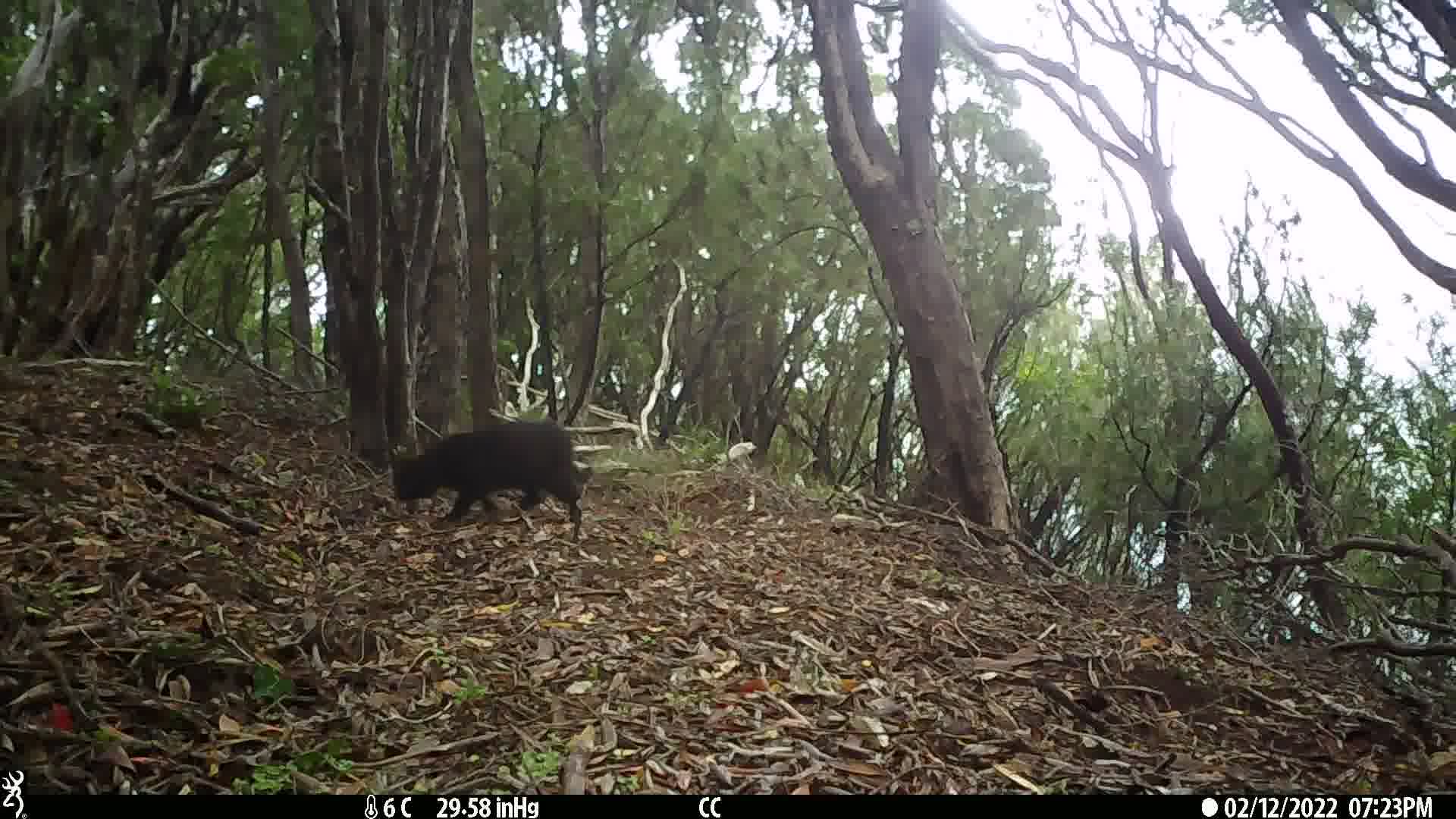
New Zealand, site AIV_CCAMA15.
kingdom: Animalia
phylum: Chordata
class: Mammalia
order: Carnivora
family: Felidae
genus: Felis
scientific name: Felis catus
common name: domestic cat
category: cat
Cat (domestic cat) (Felis catus).